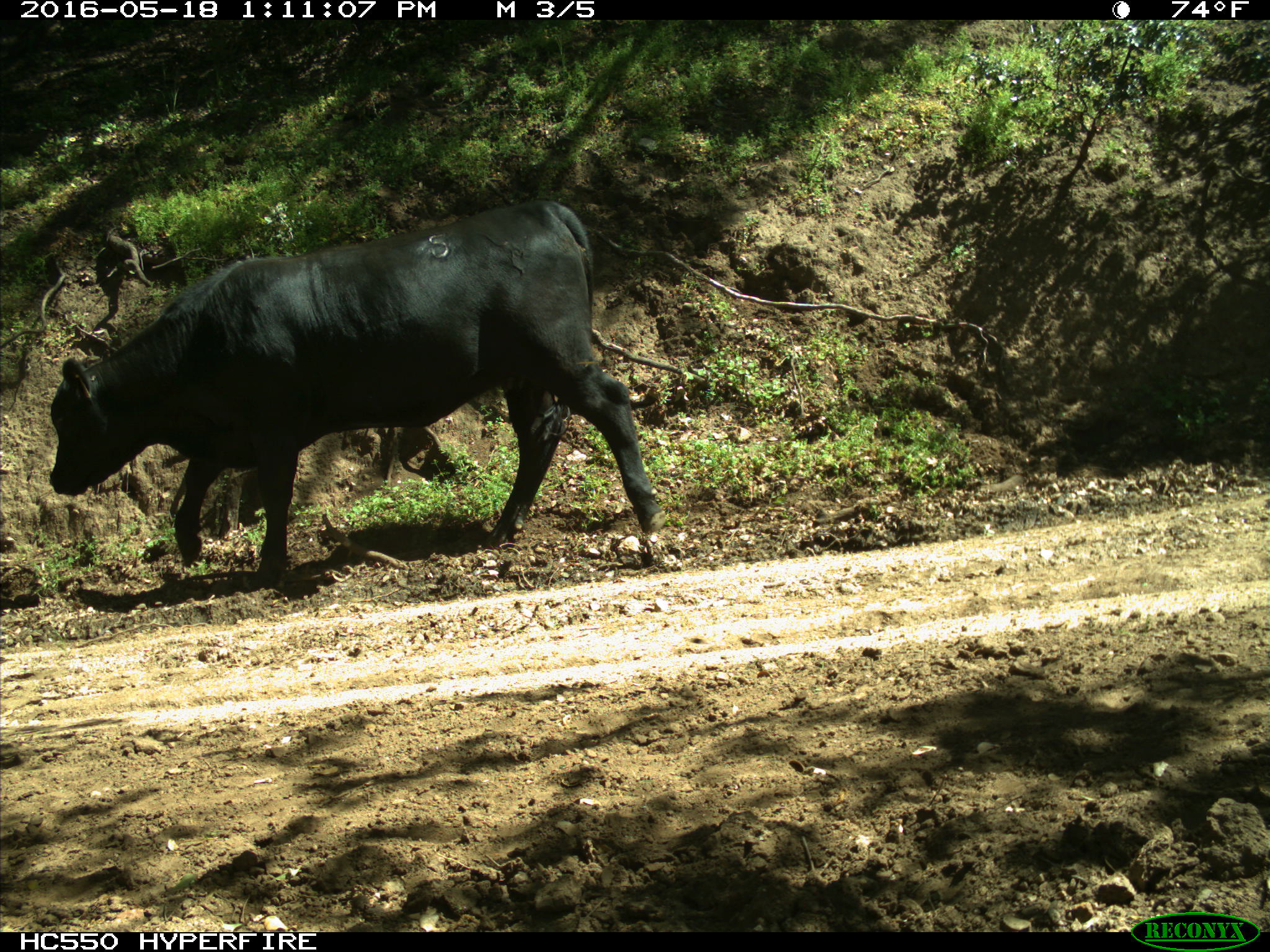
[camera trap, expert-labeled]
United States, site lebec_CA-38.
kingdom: Animalia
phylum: Chordata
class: Mammalia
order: Artiodactyla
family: Bovidae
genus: Bos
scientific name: Bos taurus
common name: domestic cow